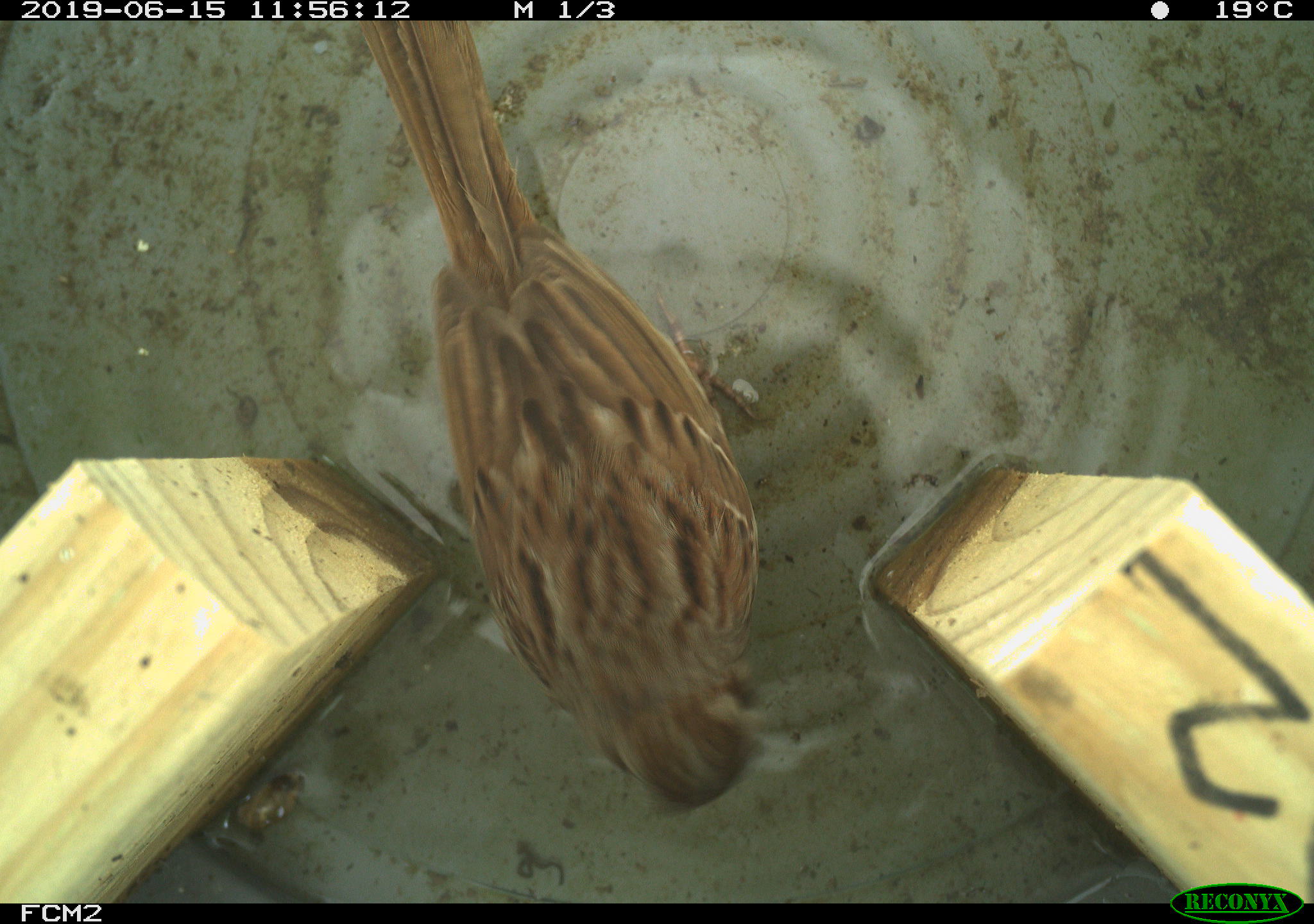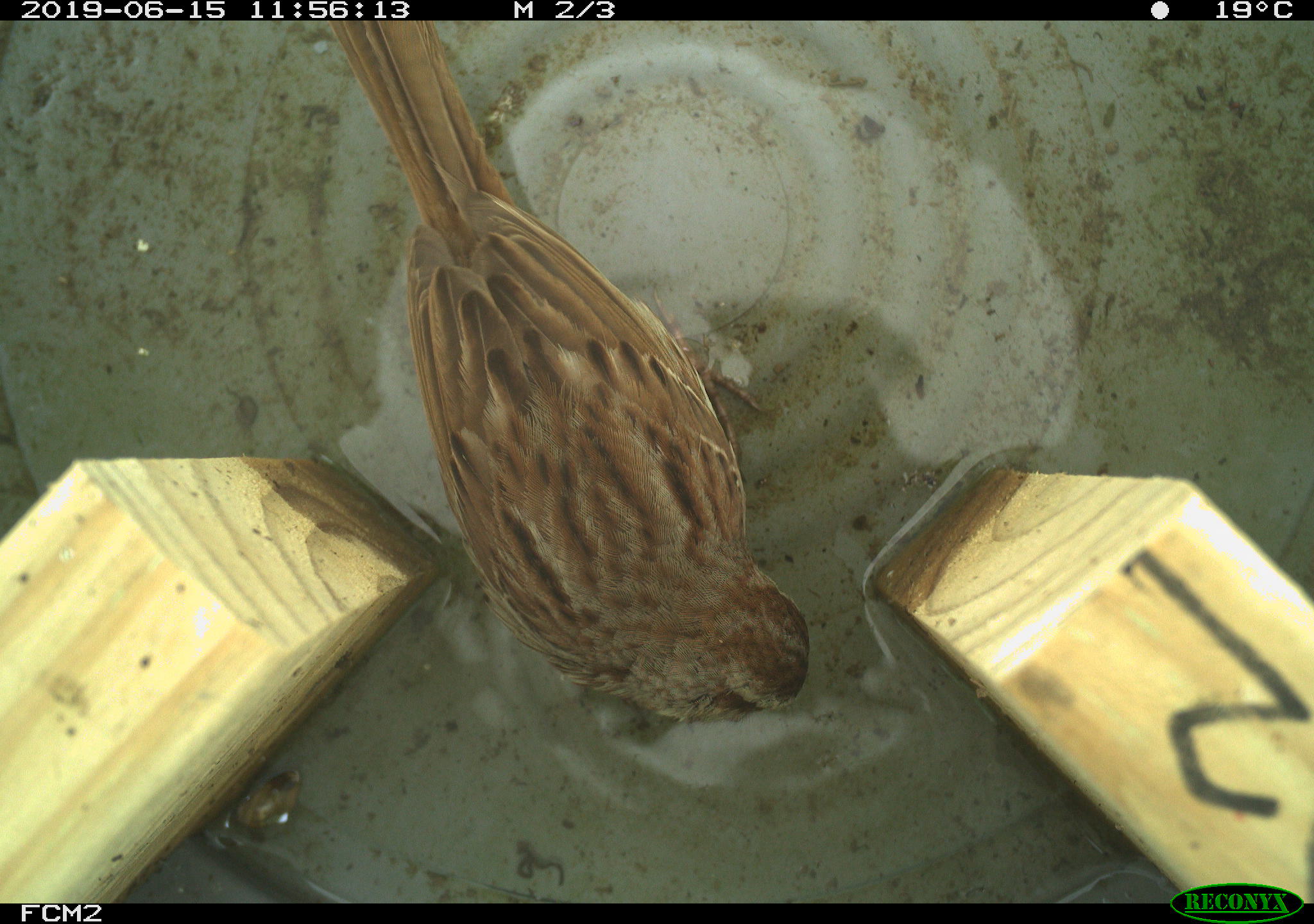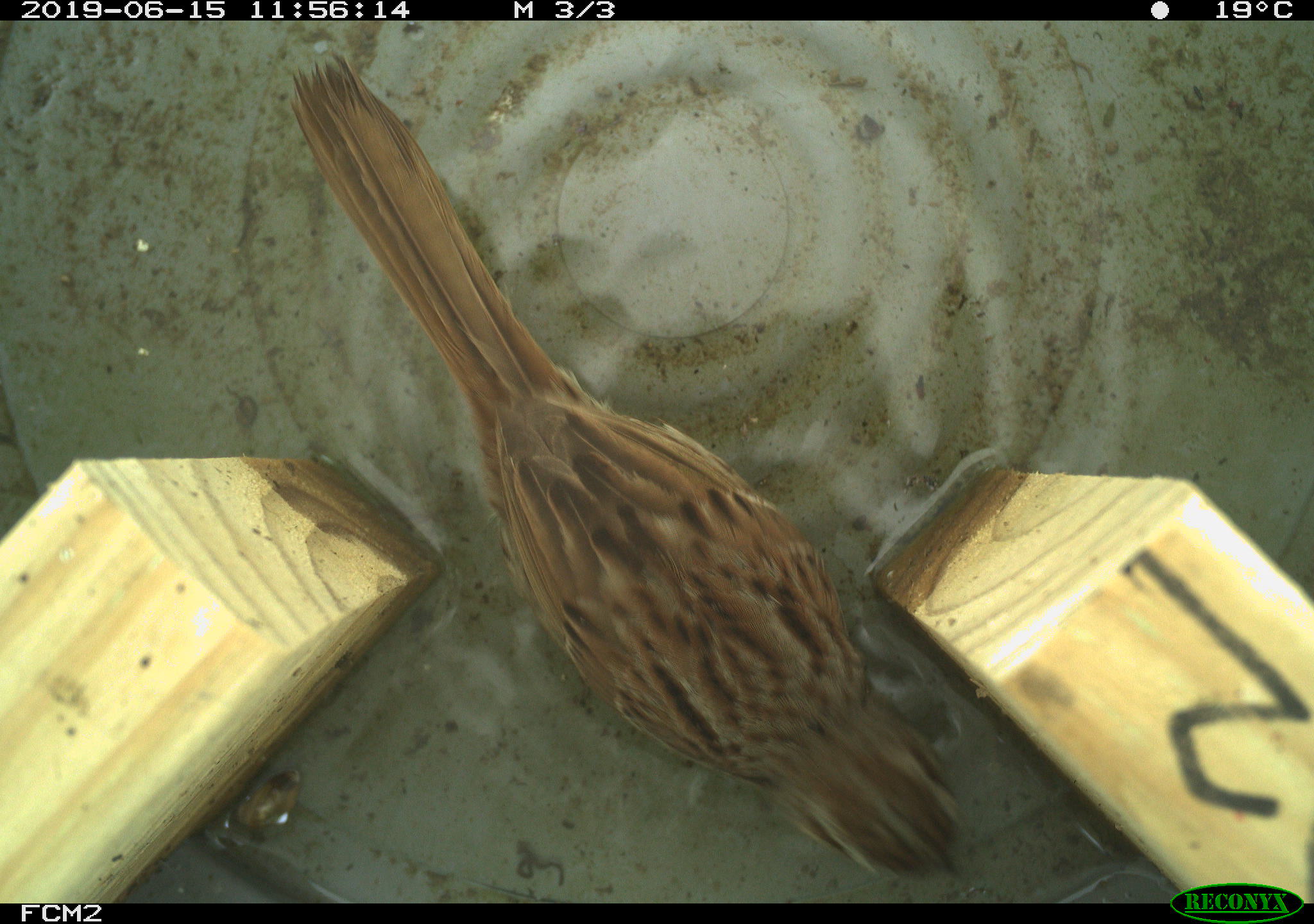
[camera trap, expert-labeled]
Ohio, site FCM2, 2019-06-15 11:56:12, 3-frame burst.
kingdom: Animalia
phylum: Chordata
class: Aves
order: Passeriformes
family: Passerellidae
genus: Melospiza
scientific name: Melospiza melodia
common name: song sparrow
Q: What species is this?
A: Song sparrow (Melospiza melodia).